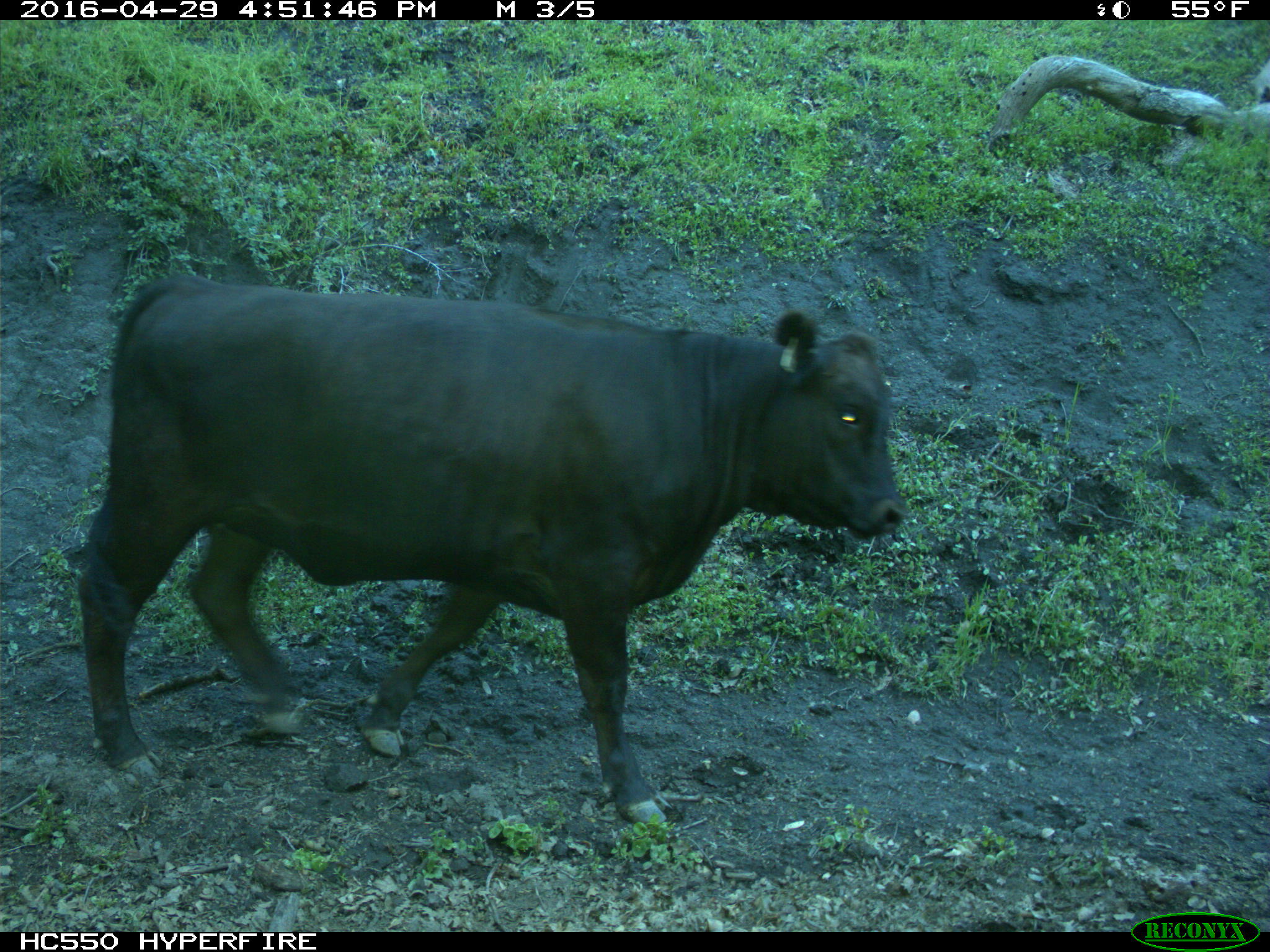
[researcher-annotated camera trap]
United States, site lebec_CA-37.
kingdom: Animalia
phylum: Chordata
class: Mammalia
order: Artiodactyla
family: Bovidae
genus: Bos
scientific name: Bos taurus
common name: domestic cow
Bos taurus (domestic cow).